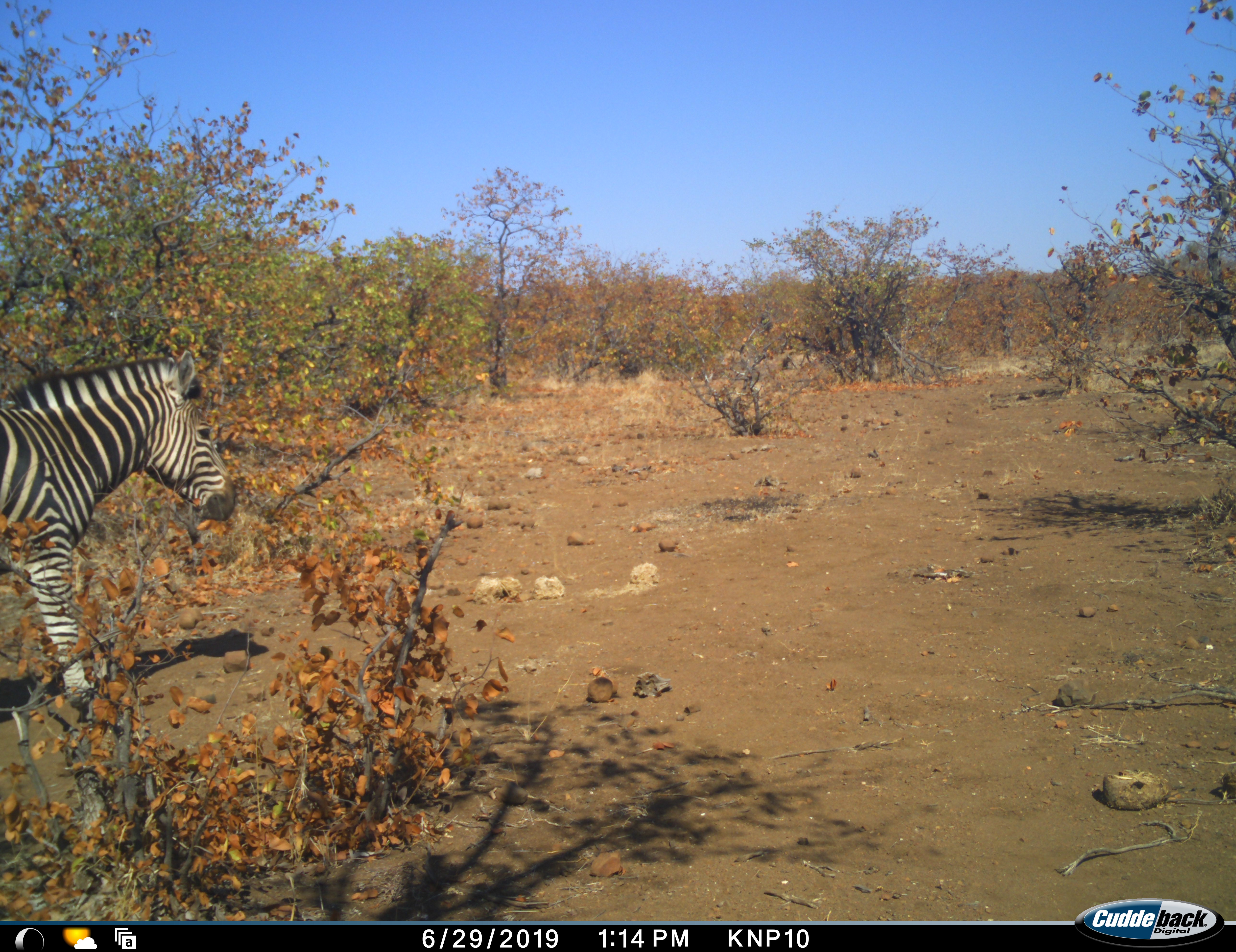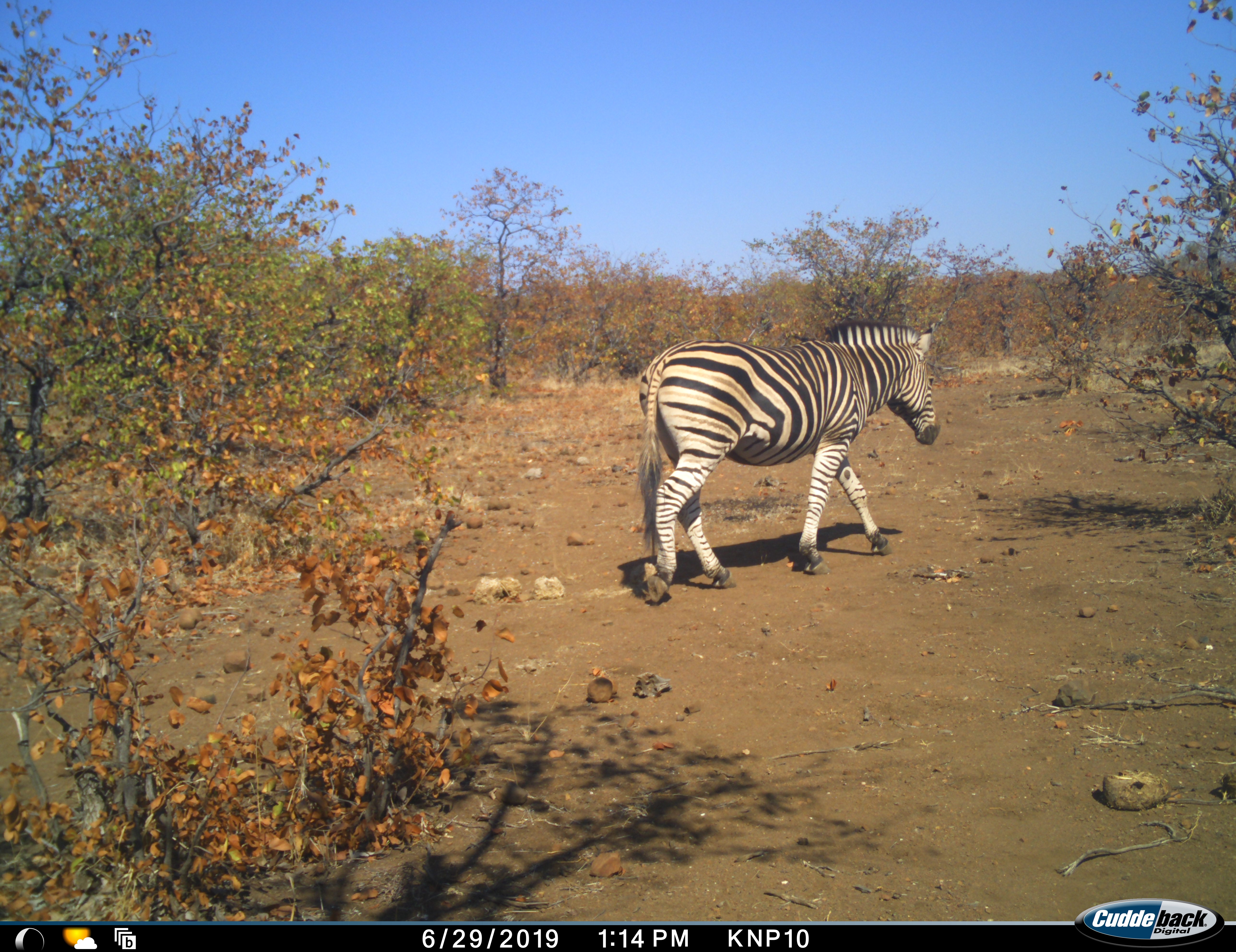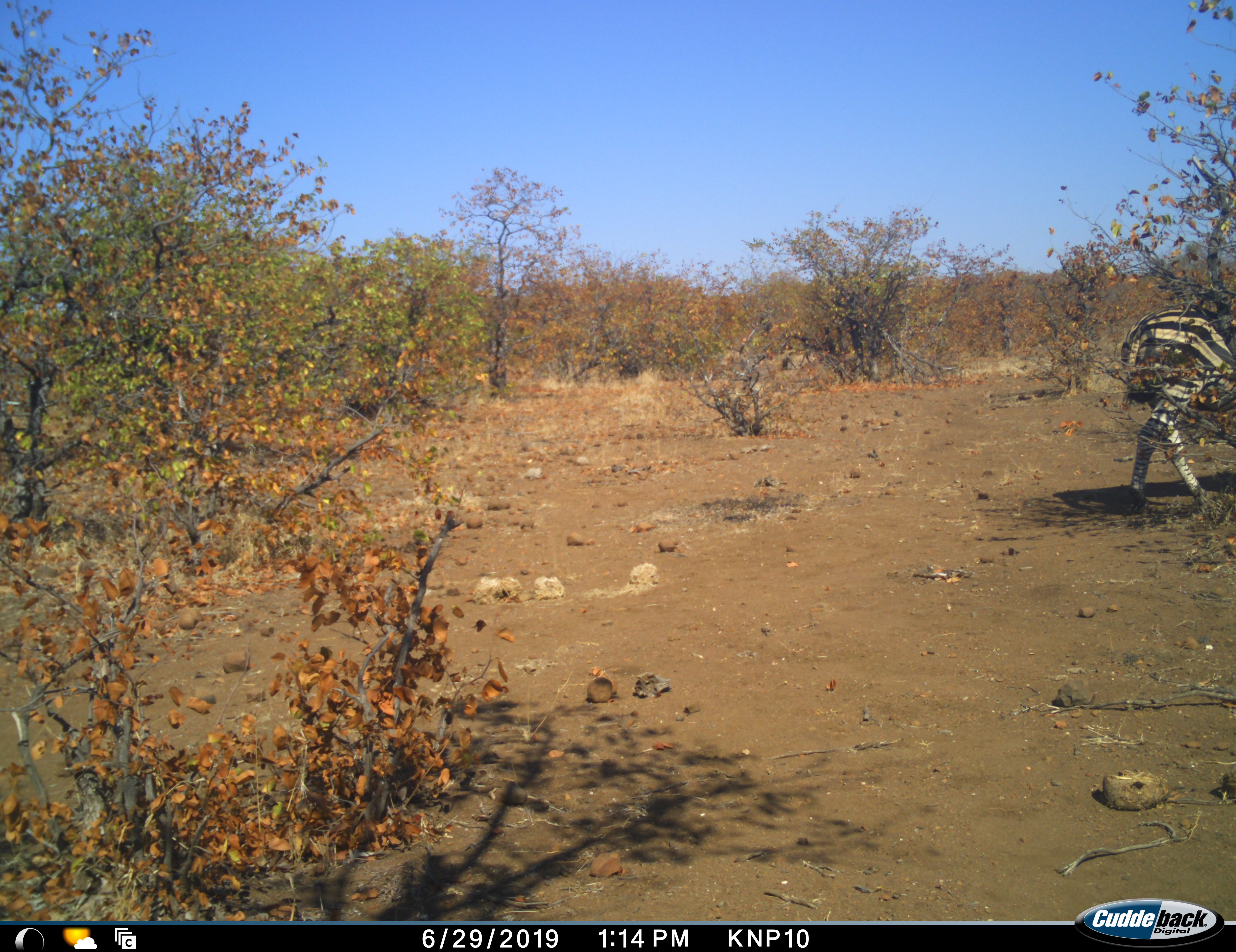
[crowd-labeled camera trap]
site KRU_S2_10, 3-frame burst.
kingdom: Animalia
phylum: Chordata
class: Mammalia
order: Perissodactyla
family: Equidae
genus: Equus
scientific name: Equus quagga burchellii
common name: burchell's zebra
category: zebraburchells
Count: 1.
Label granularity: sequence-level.